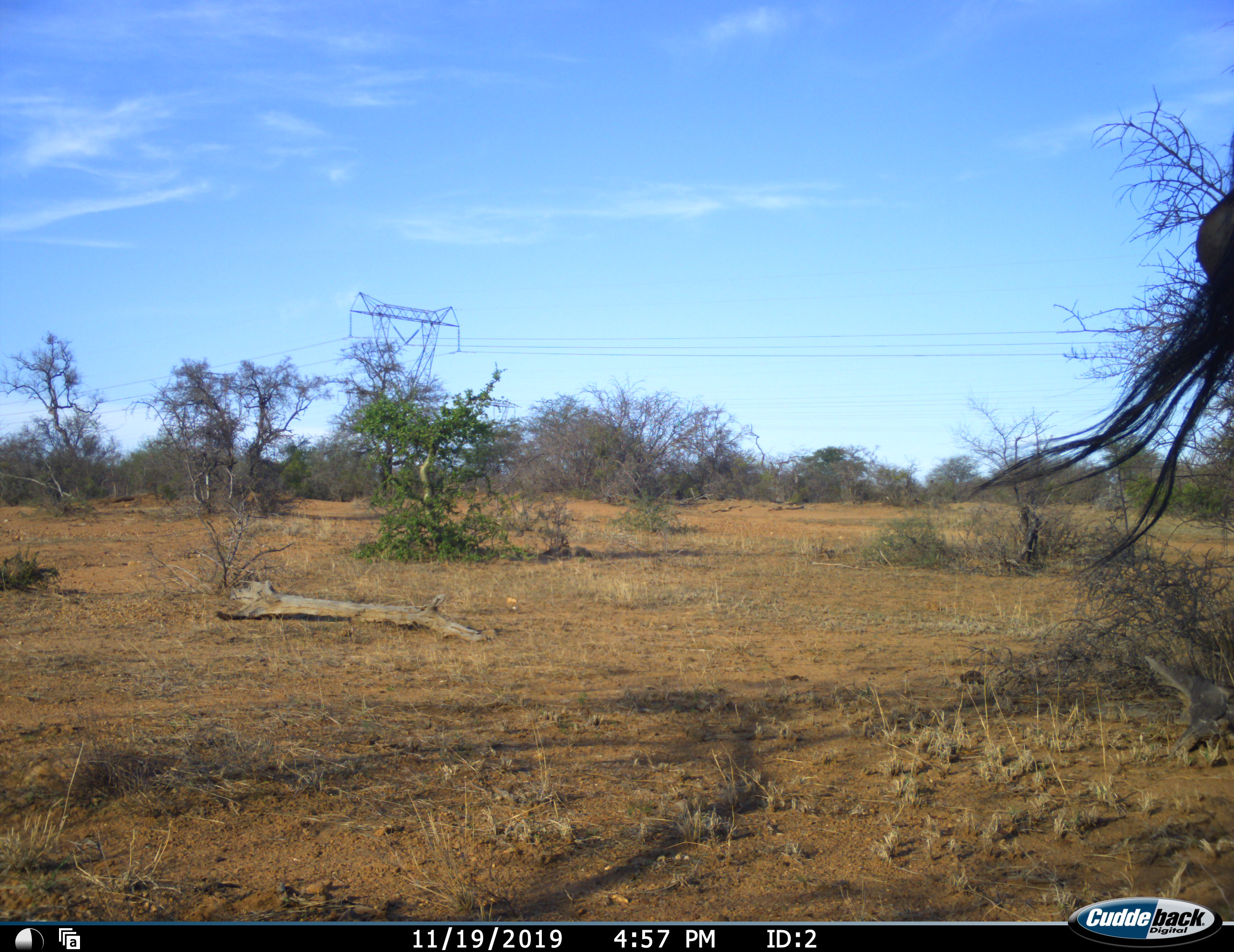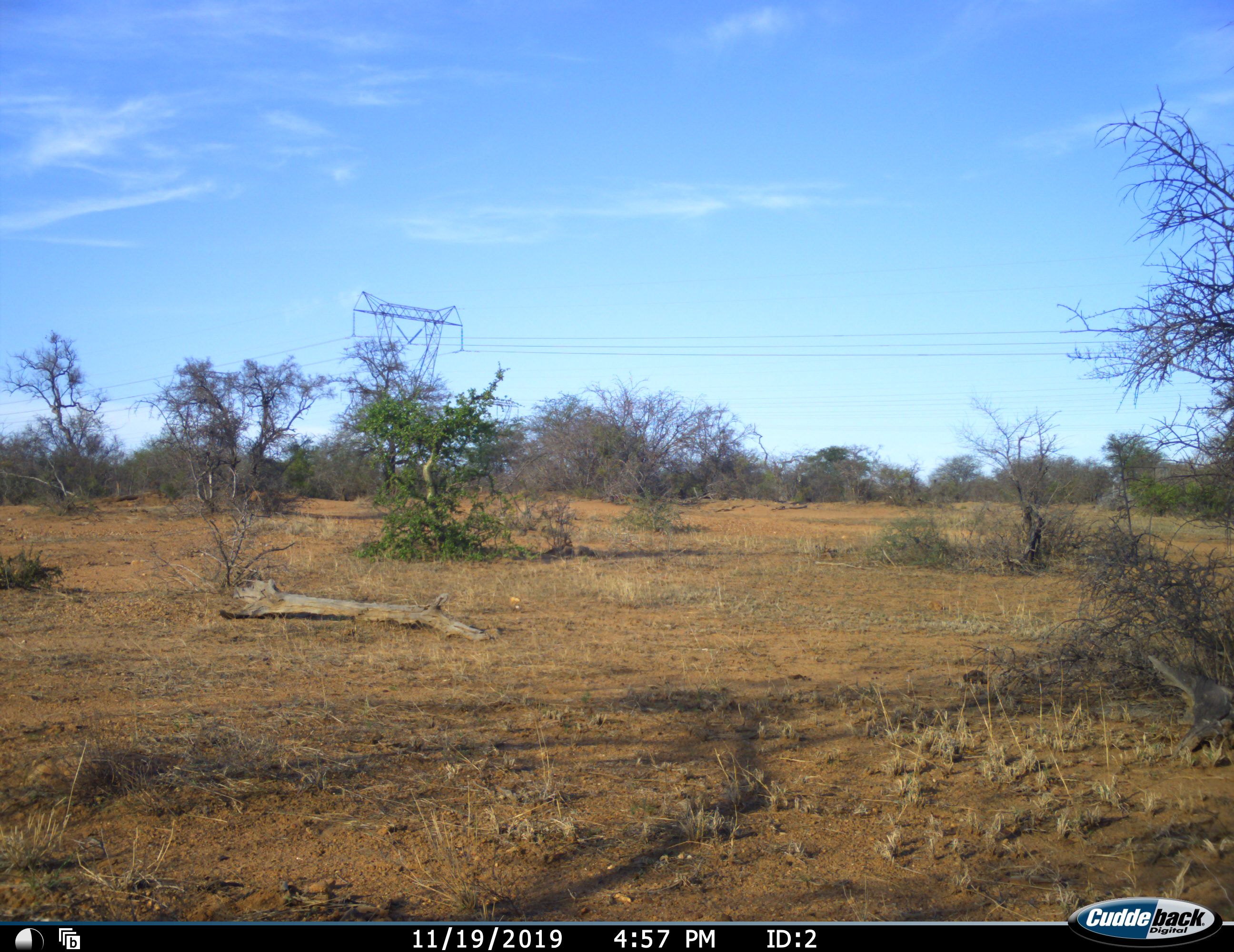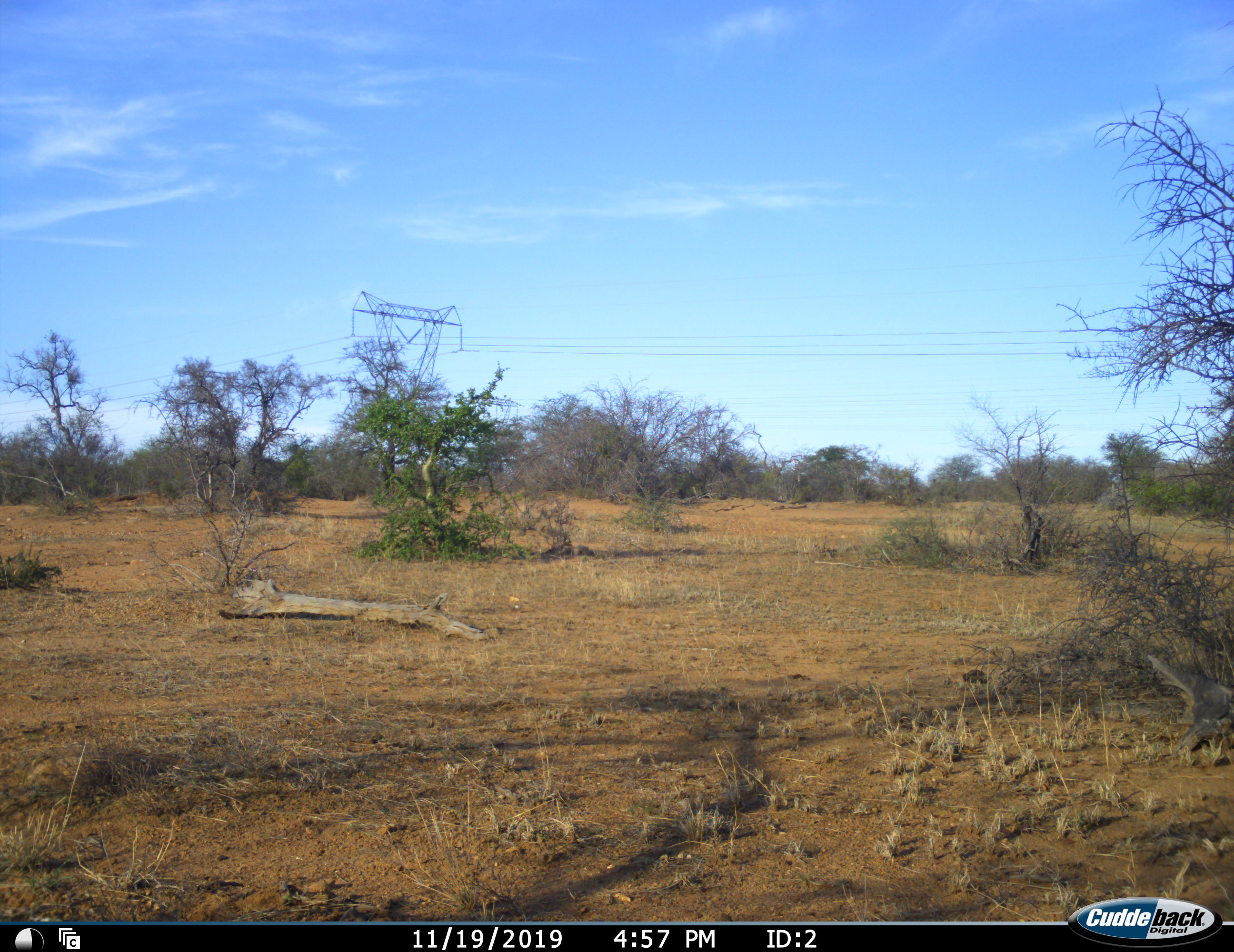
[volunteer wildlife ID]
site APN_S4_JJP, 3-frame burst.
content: unidentified animal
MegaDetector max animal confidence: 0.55